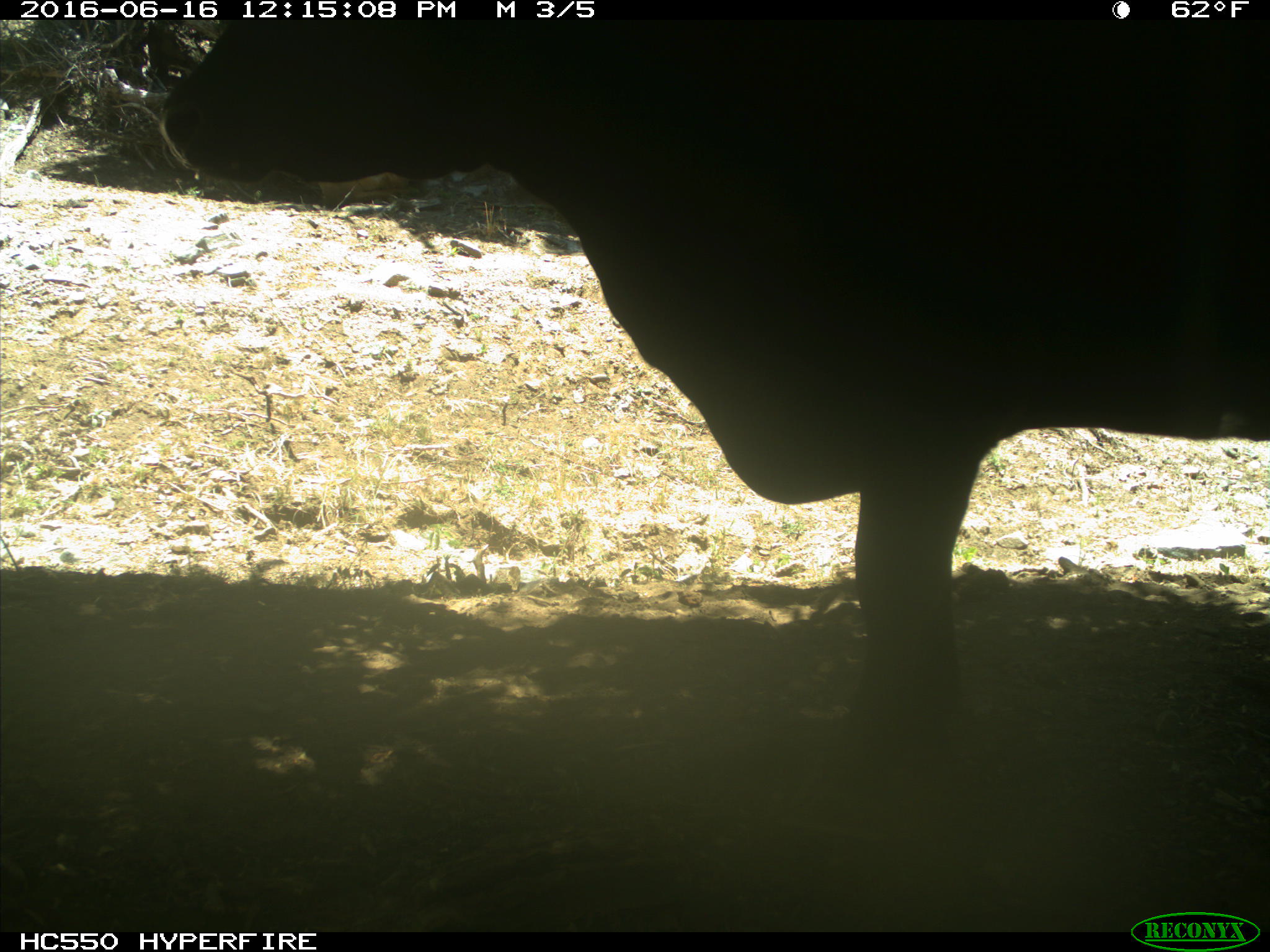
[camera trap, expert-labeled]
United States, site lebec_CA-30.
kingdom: Animalia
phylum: Chordata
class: Mammalia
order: Artiodactyla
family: Bovidae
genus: Bos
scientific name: Bos taurus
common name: domestic cow